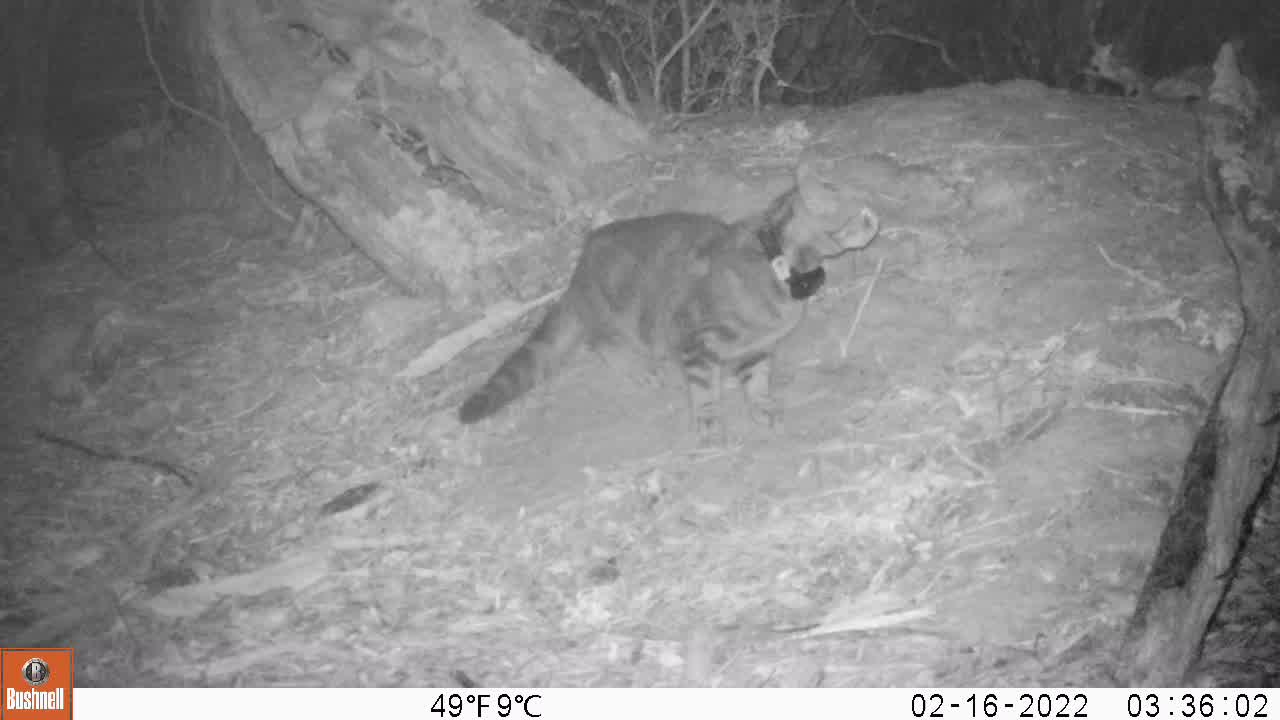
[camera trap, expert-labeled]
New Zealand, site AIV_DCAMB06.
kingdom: Animalia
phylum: Chordata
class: Mammalia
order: Carnivora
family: Felidae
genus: Felis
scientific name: Felis catus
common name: domestic cat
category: cat